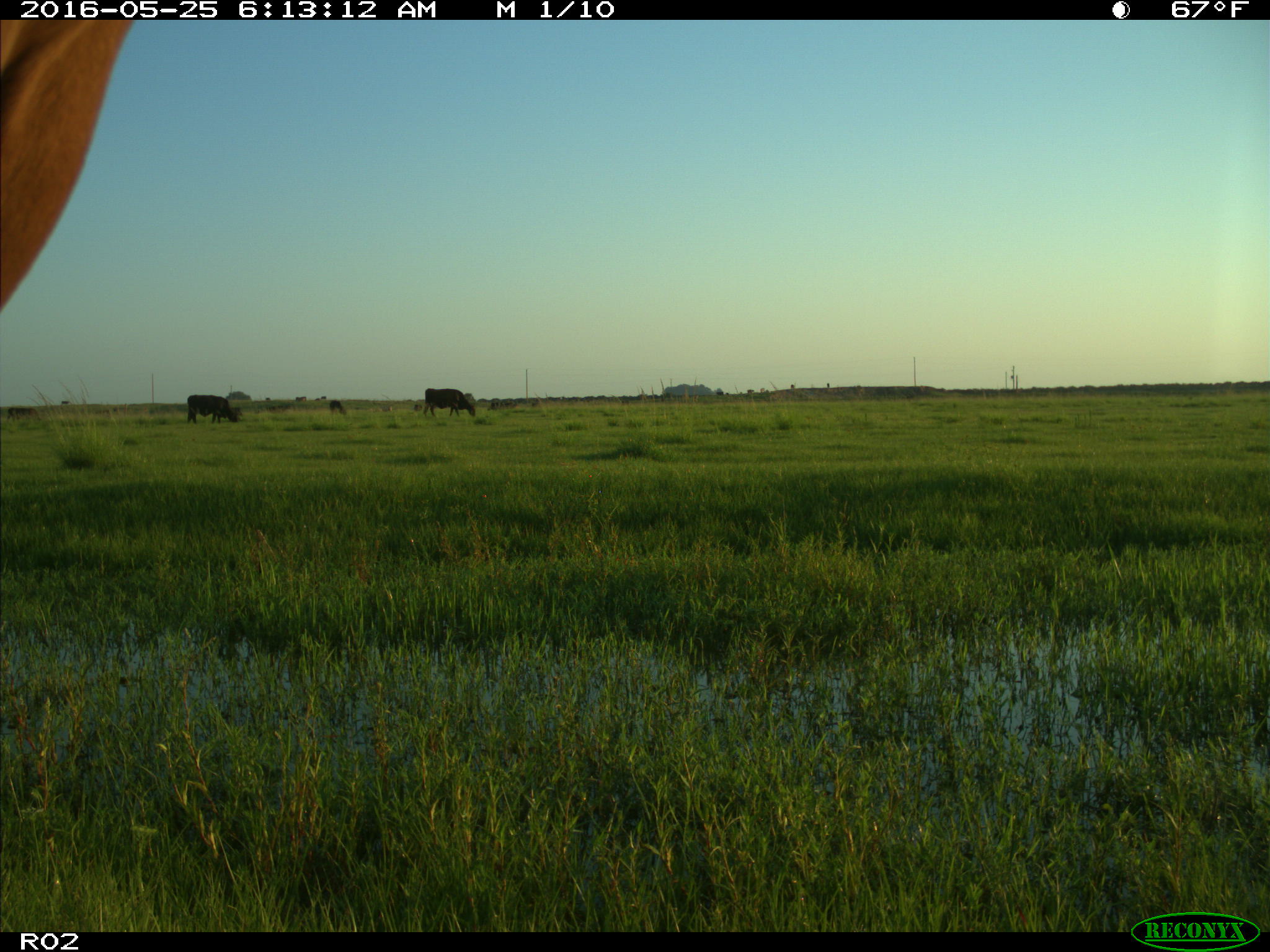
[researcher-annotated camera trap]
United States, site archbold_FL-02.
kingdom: Animalia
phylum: Chordata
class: Mammalia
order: Artiodactyla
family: Bovidae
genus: Bos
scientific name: Bos taurus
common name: domestic cow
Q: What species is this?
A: Bos taurus (domestic cow).